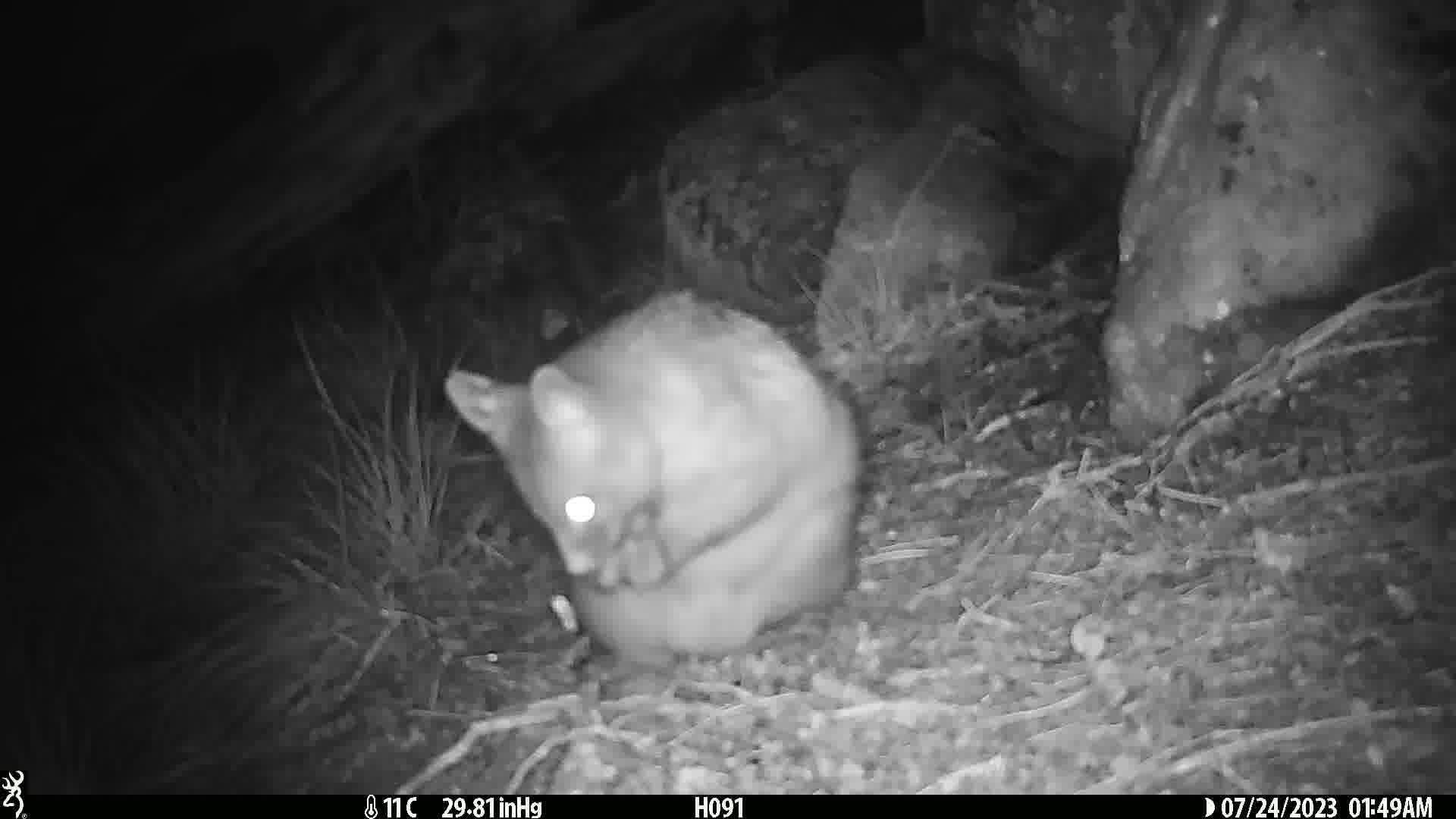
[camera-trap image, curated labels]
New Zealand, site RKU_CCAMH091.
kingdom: Animalia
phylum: Chordata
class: Mammalia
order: Diprotodontia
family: Phalangeridae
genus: Trichosurus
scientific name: Trichosurus vulpecula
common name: common brushtail possum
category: possum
Possum (common brushtail possum) (Trichosurus vulpecula).